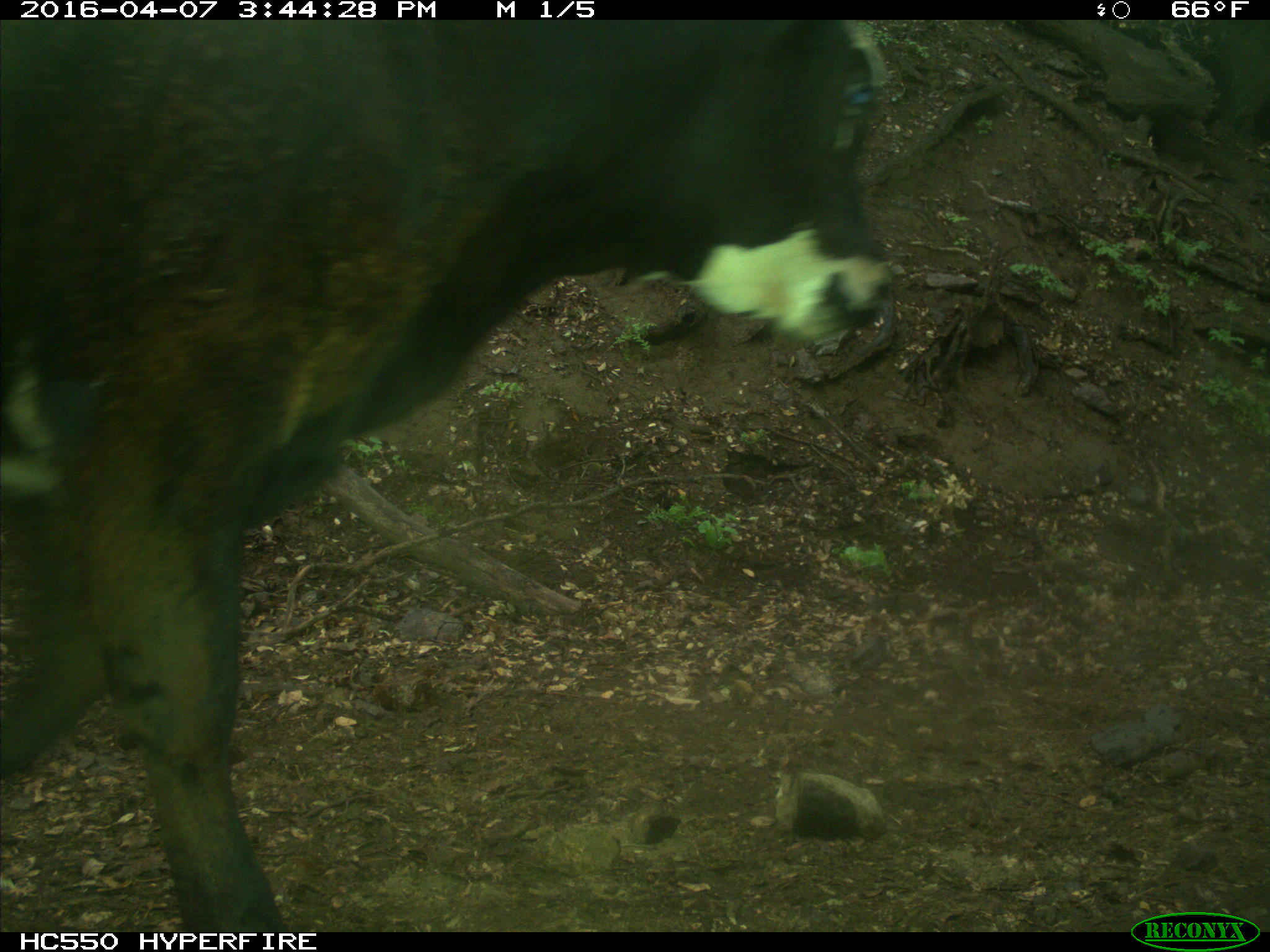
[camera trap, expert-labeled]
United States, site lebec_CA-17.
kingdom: Animalia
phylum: Chordata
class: Mammalia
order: Artiodactyla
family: Bovidae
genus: Bos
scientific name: Bos taurus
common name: domestic cow